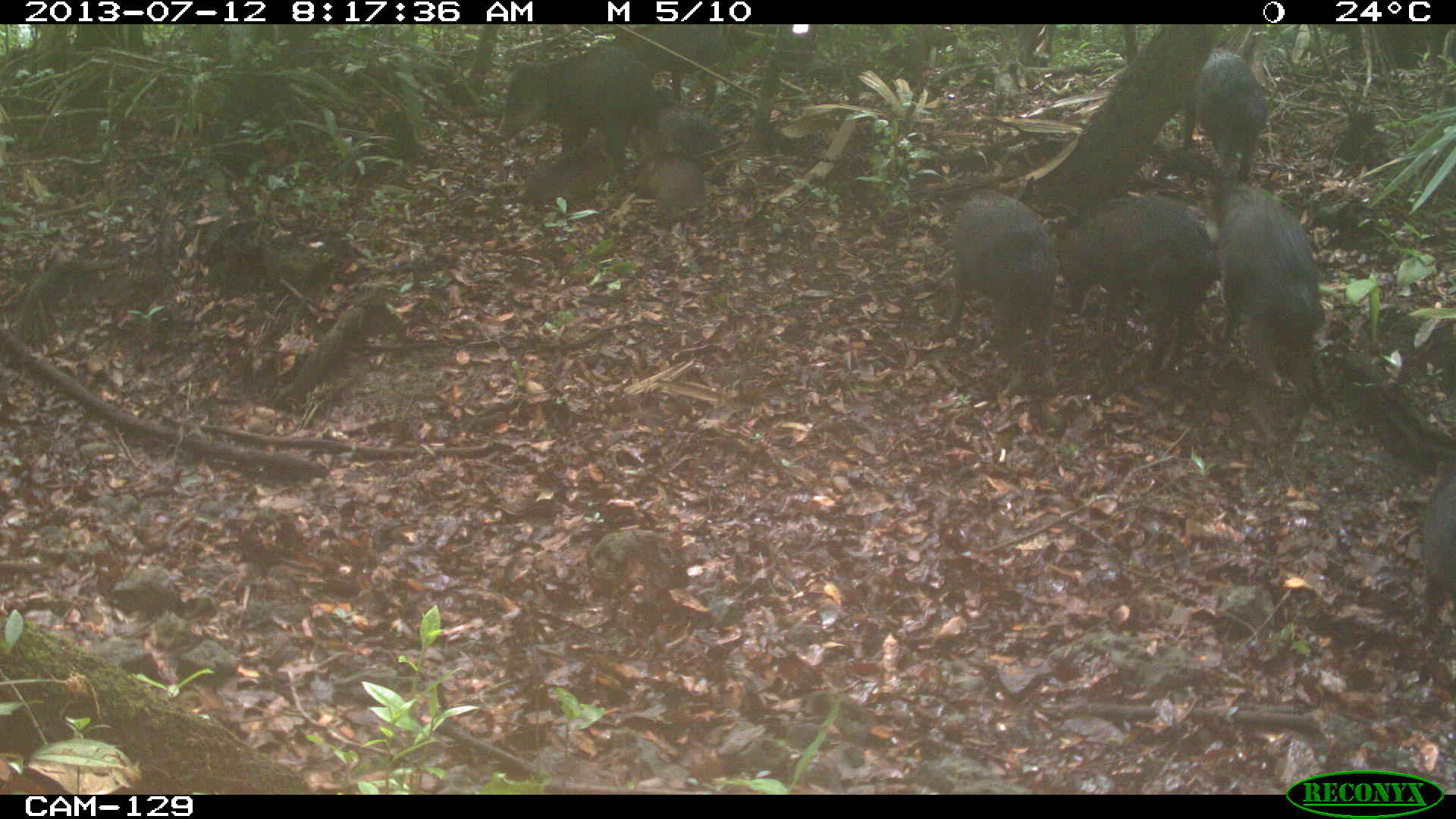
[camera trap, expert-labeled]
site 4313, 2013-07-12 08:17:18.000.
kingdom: Animalia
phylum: Chordata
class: Mammalia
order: Artiodactyla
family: Tayassuidae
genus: Tayassu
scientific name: Tayassu pecari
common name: white-lipped peccary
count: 25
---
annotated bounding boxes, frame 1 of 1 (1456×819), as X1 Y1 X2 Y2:
tayassu pecari: 1057 194 1218 376; 1211 180 1323 416; 946 191 1058 391; 496 39 660 145; 1180 47 1266 183; 623 23 725 108; 519 137 616 203; 1420 468 1456 638; 631 154 705 215; 644 107 721 158